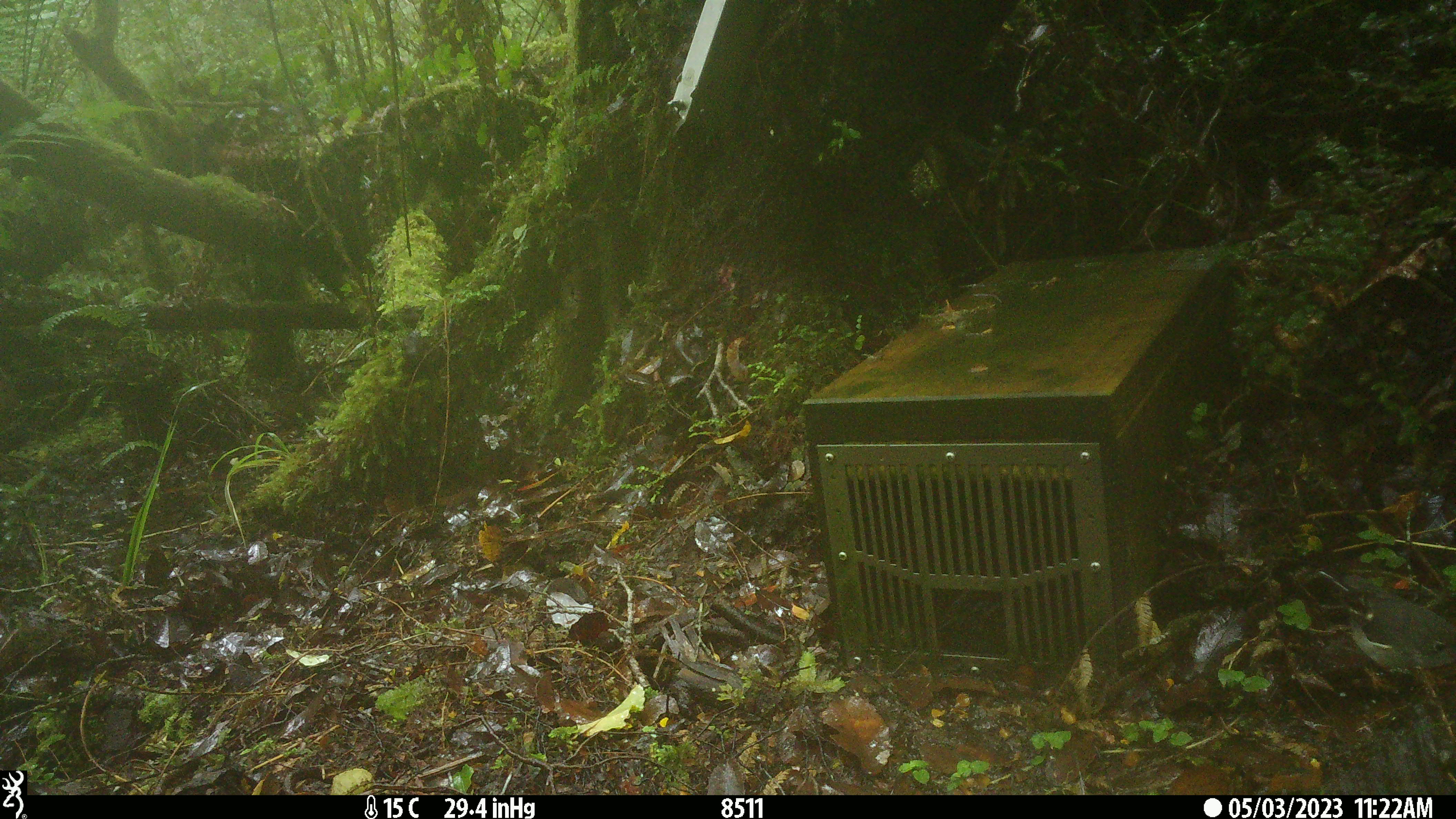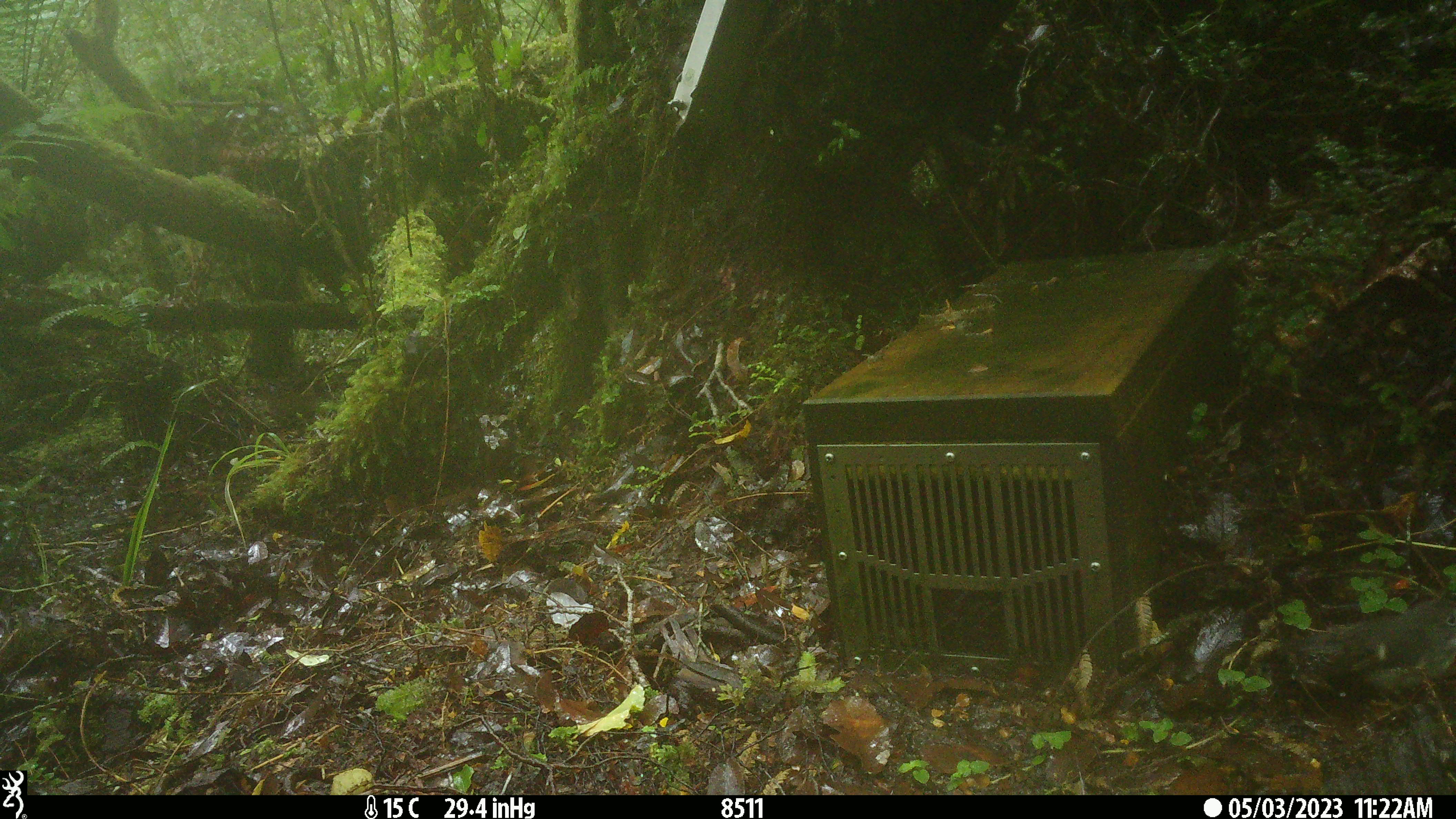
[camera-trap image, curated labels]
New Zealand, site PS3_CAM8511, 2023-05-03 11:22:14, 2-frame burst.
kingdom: Animalia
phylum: Chordata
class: Aves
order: Passeriformes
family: Petroicidae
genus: Petroica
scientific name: Petroica macrocephala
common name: tomtit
Tomtit (Petroica macrocephala).